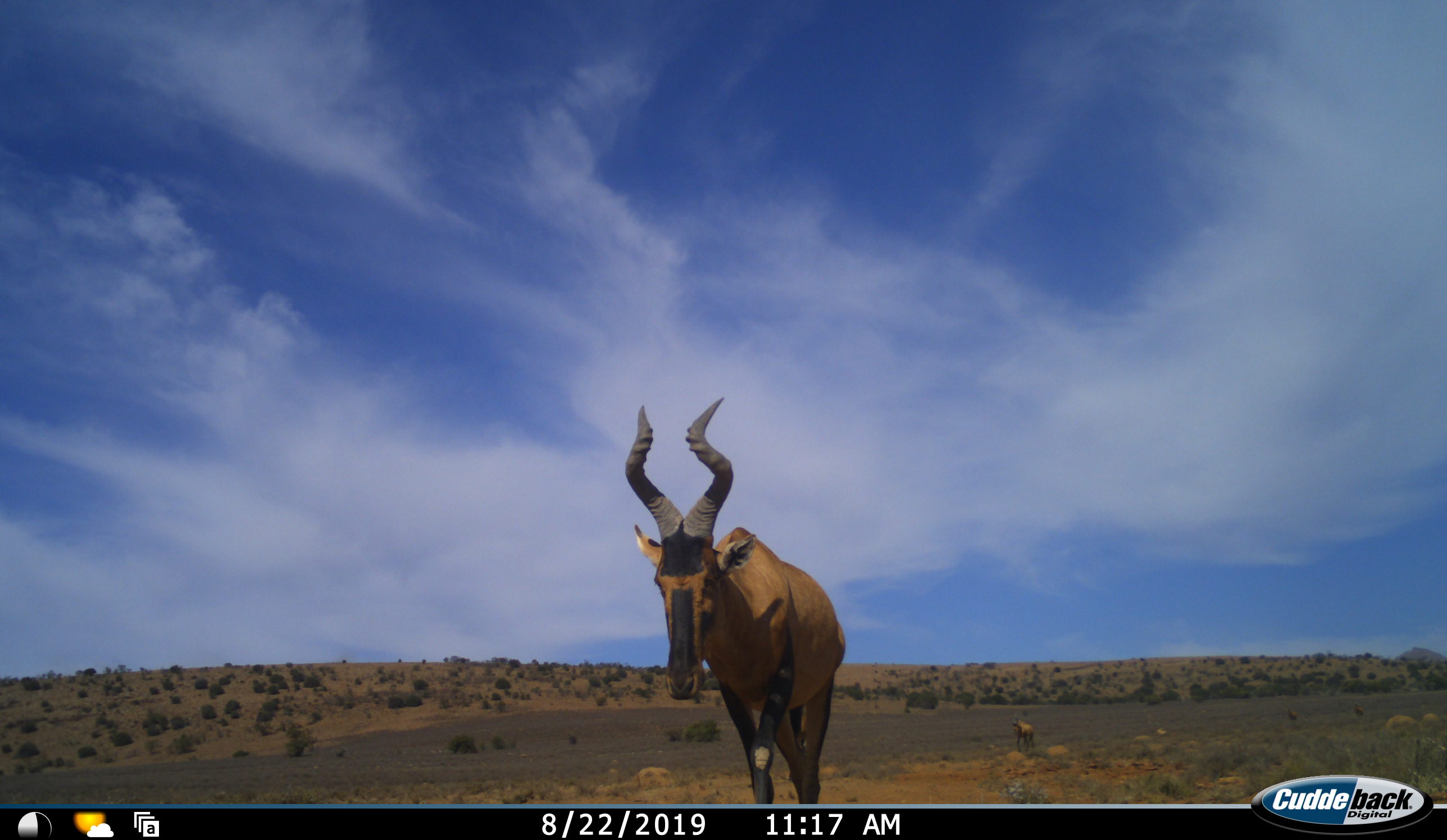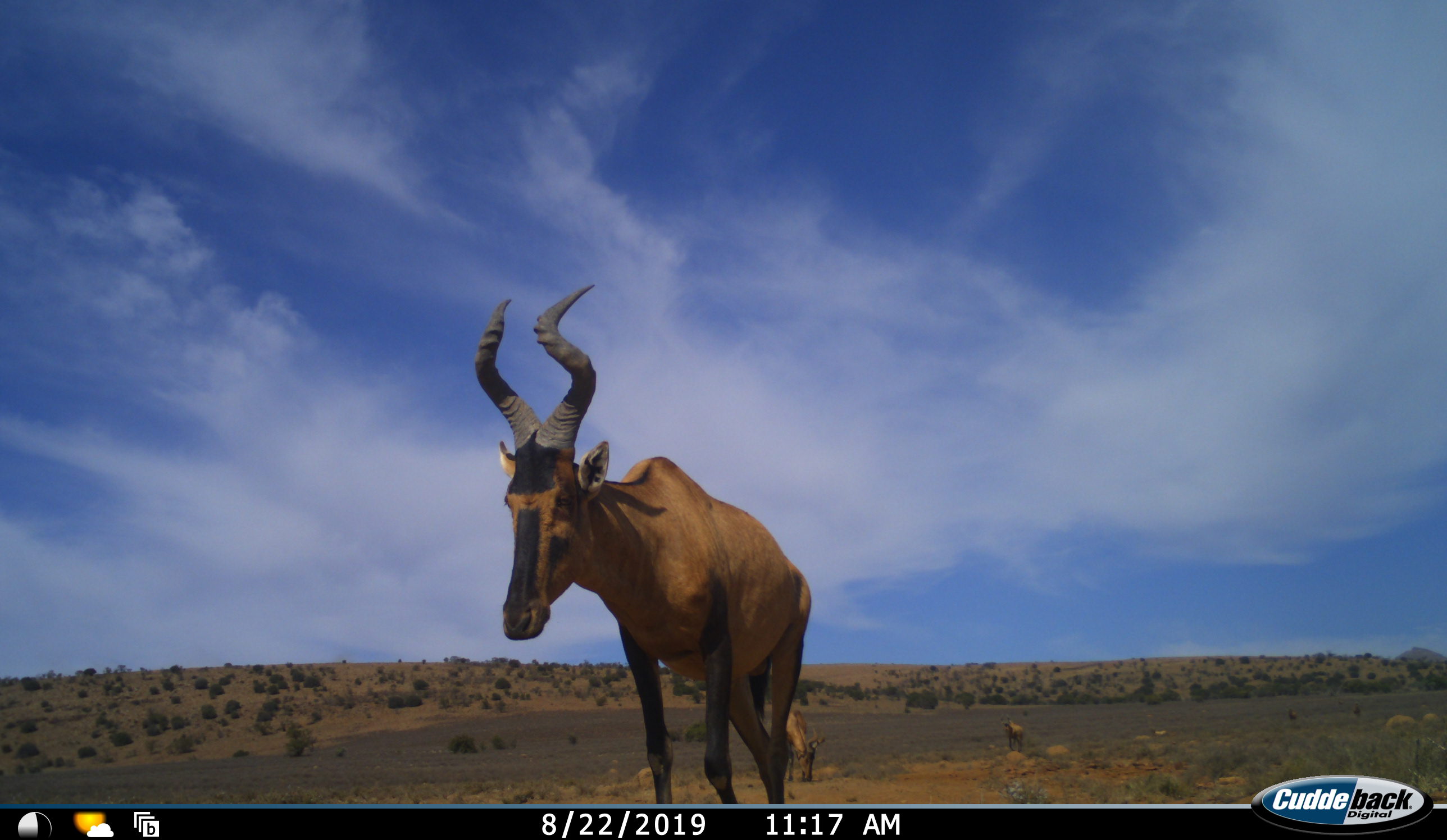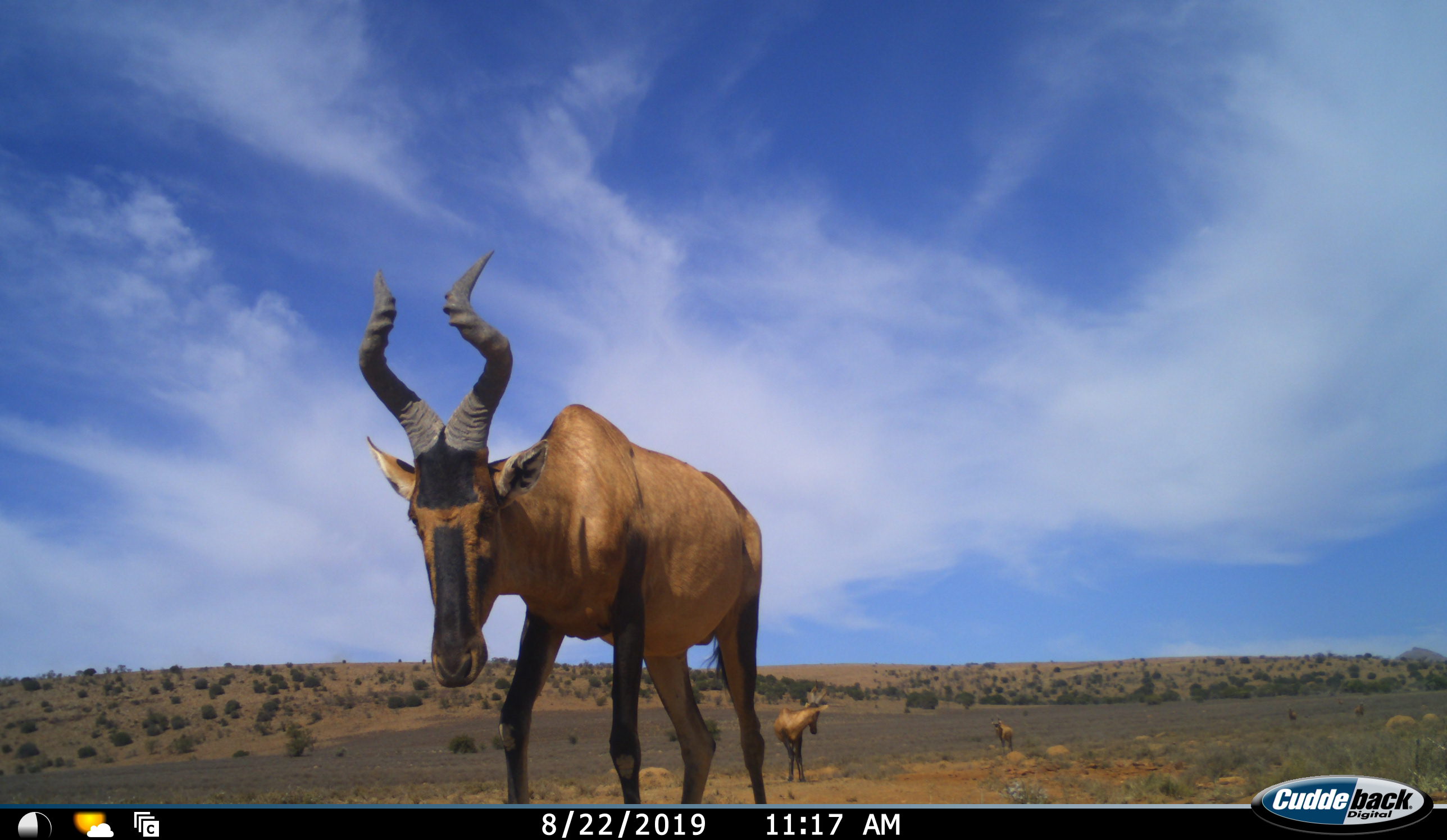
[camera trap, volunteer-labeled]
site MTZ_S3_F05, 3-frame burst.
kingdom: Animalia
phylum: Chordata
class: Mammalia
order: Artiodactyla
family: Bovidae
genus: Alcelaphus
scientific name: Alcelaphus buselaphus caama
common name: red hartebeest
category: hartebeestred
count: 3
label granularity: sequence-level